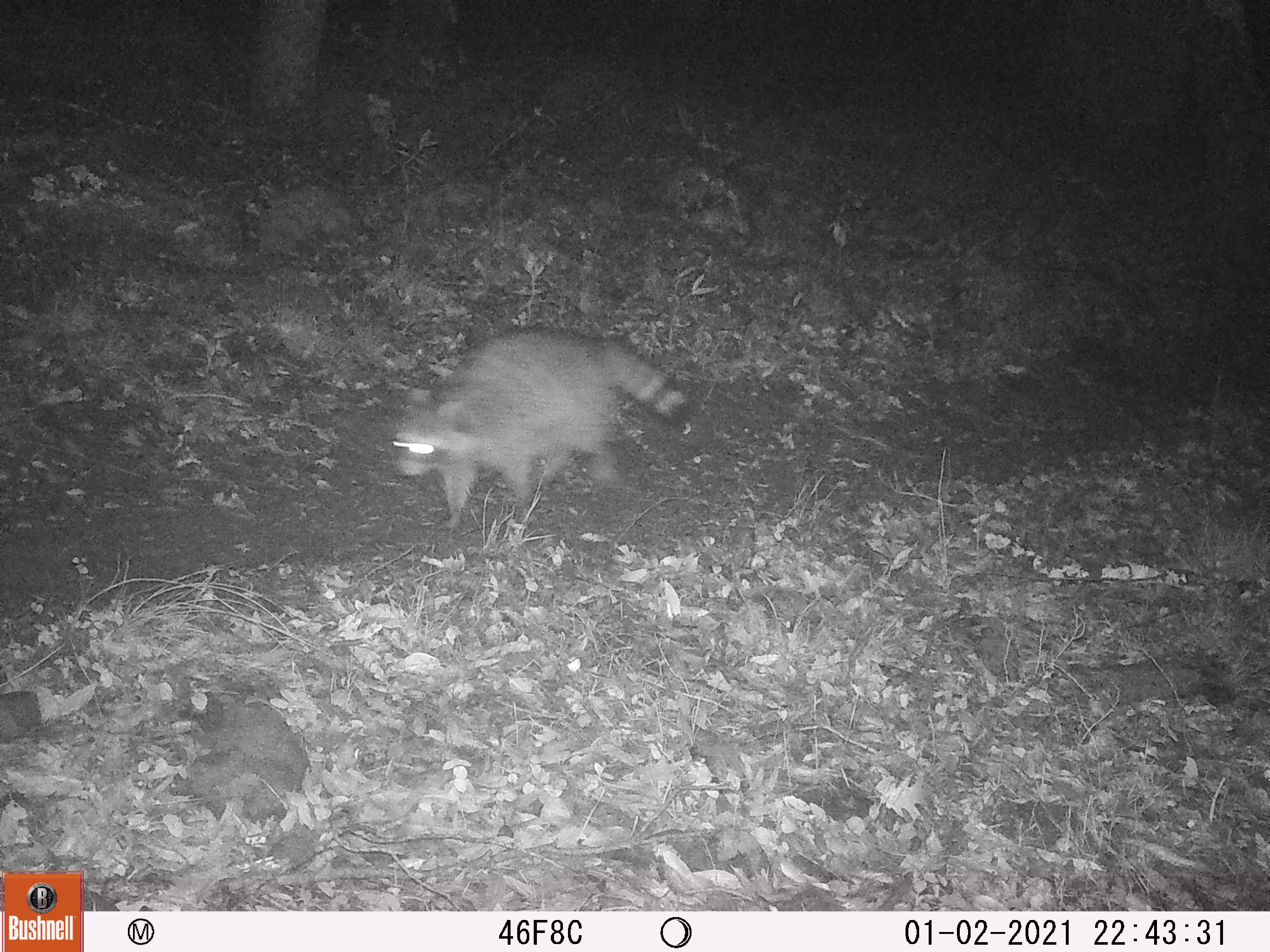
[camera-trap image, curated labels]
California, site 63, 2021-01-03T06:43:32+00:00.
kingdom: Animalia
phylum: Chordata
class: Mammalia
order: Carnivora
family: Procyonidae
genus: Procyon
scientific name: Procyon lotor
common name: raccoon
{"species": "raccoon (Procyon lotor)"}